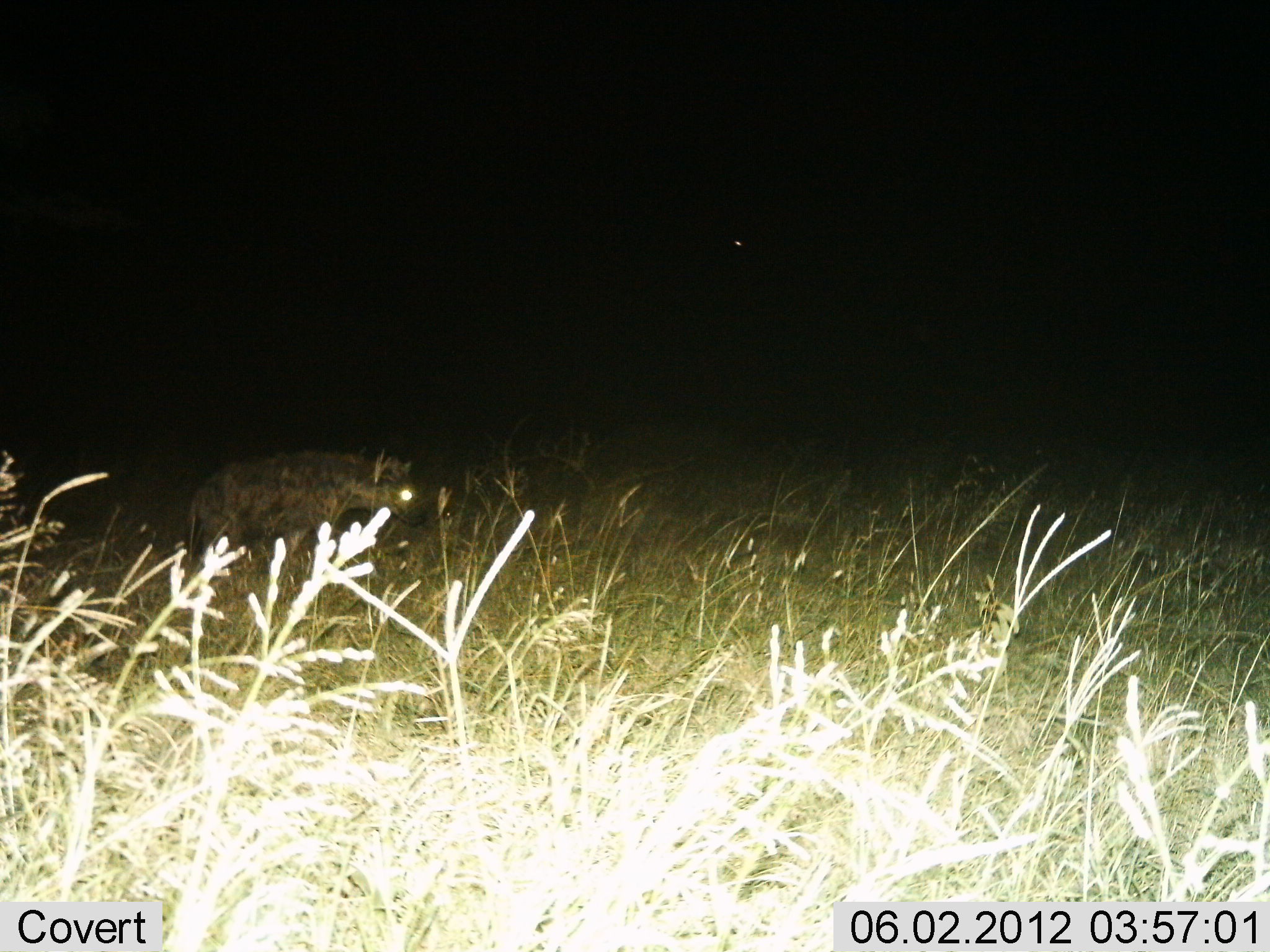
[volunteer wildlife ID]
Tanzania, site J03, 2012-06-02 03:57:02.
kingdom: Animalia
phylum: Chordata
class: Mammalia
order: Carnivora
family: Hyaenidae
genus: Crocuta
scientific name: Crocuta crocuta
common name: spotted hyena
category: hyenaspotted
Hyenaspotted (spotted hyena) (Crocuta crocuta), count 1. Behavior (volunteer vote fractions): standing 30%, resting 0%, moving 70%, interacting 0%. Young present (vote fraction): 0%. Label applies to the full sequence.